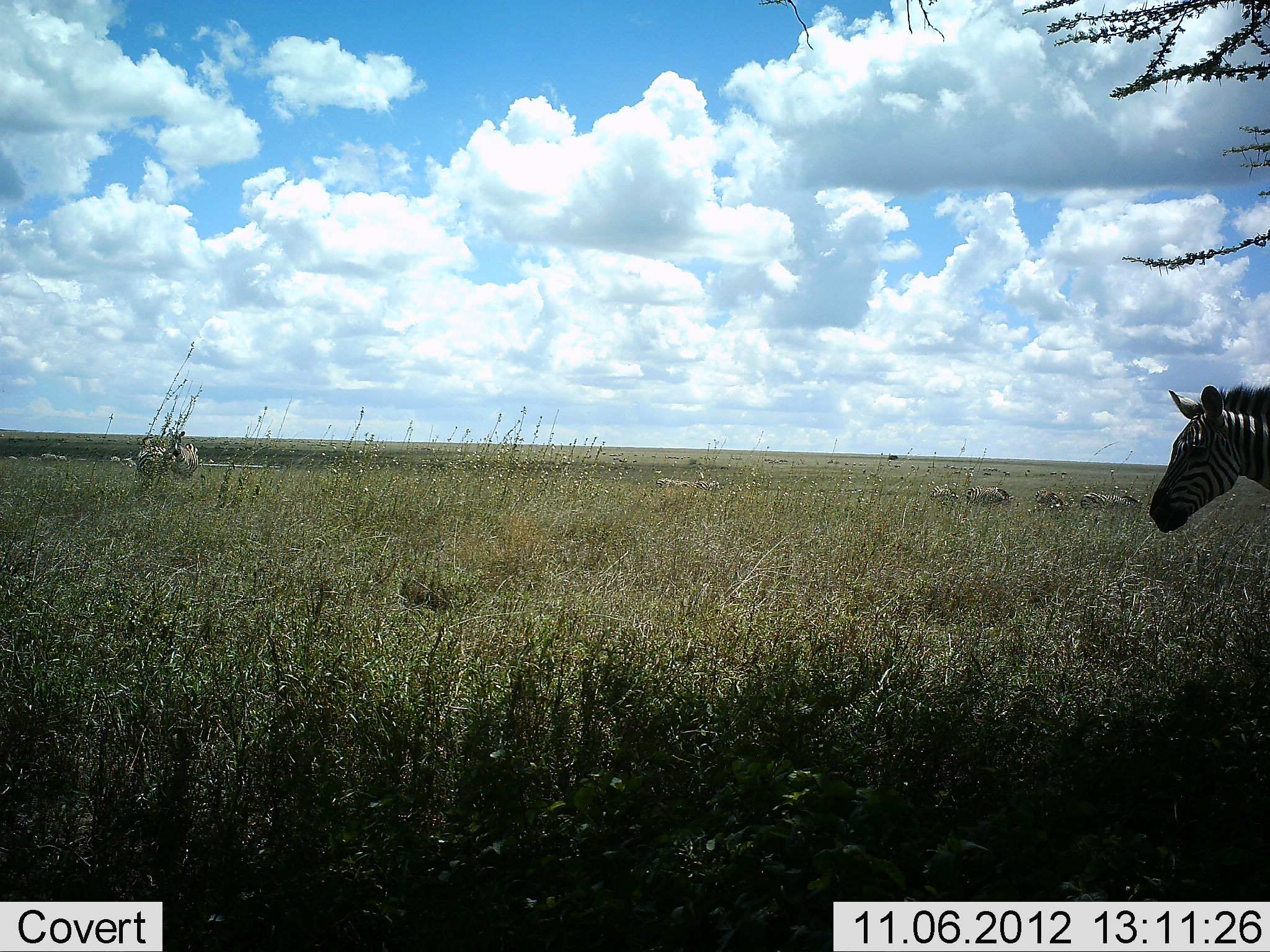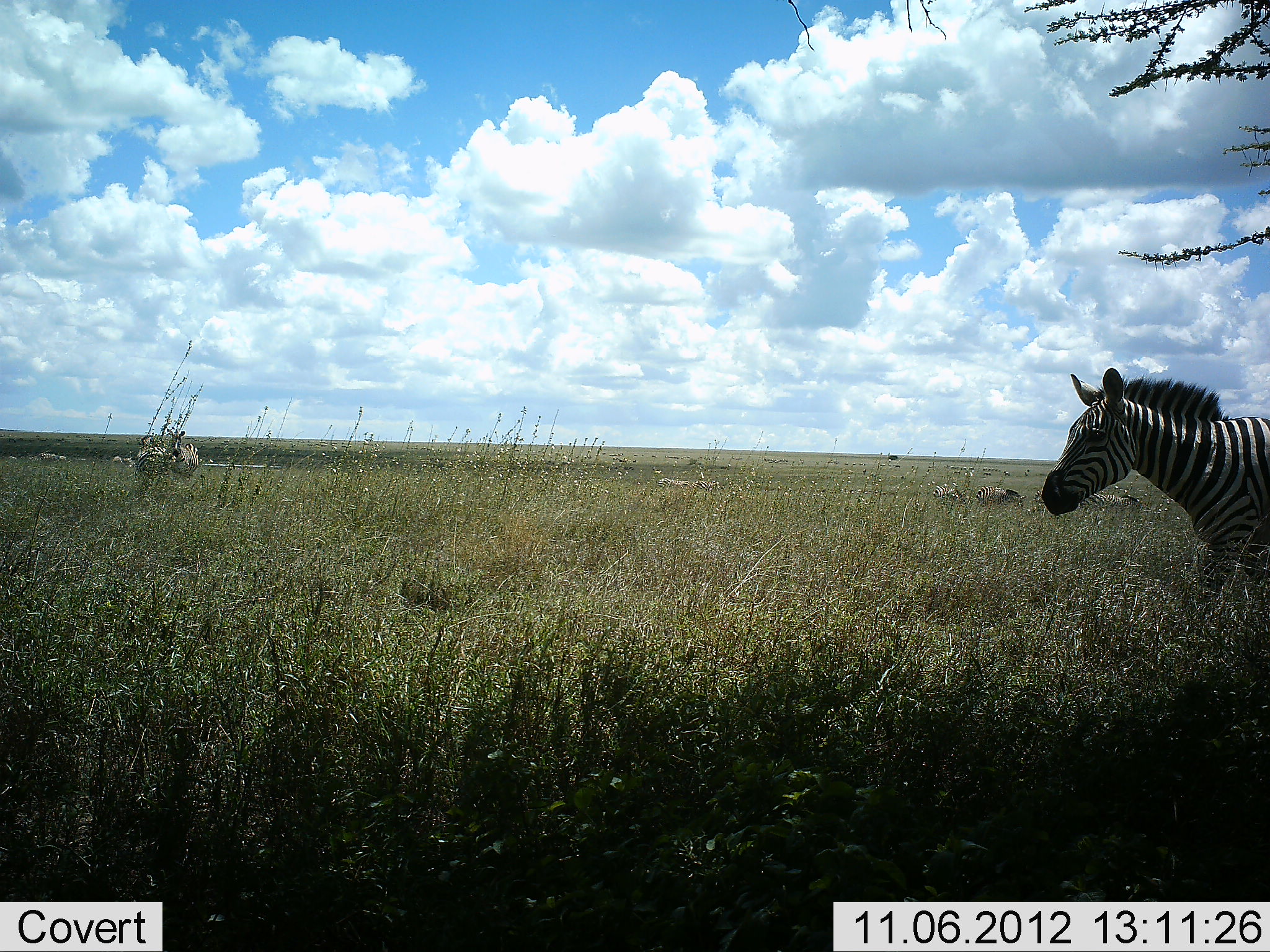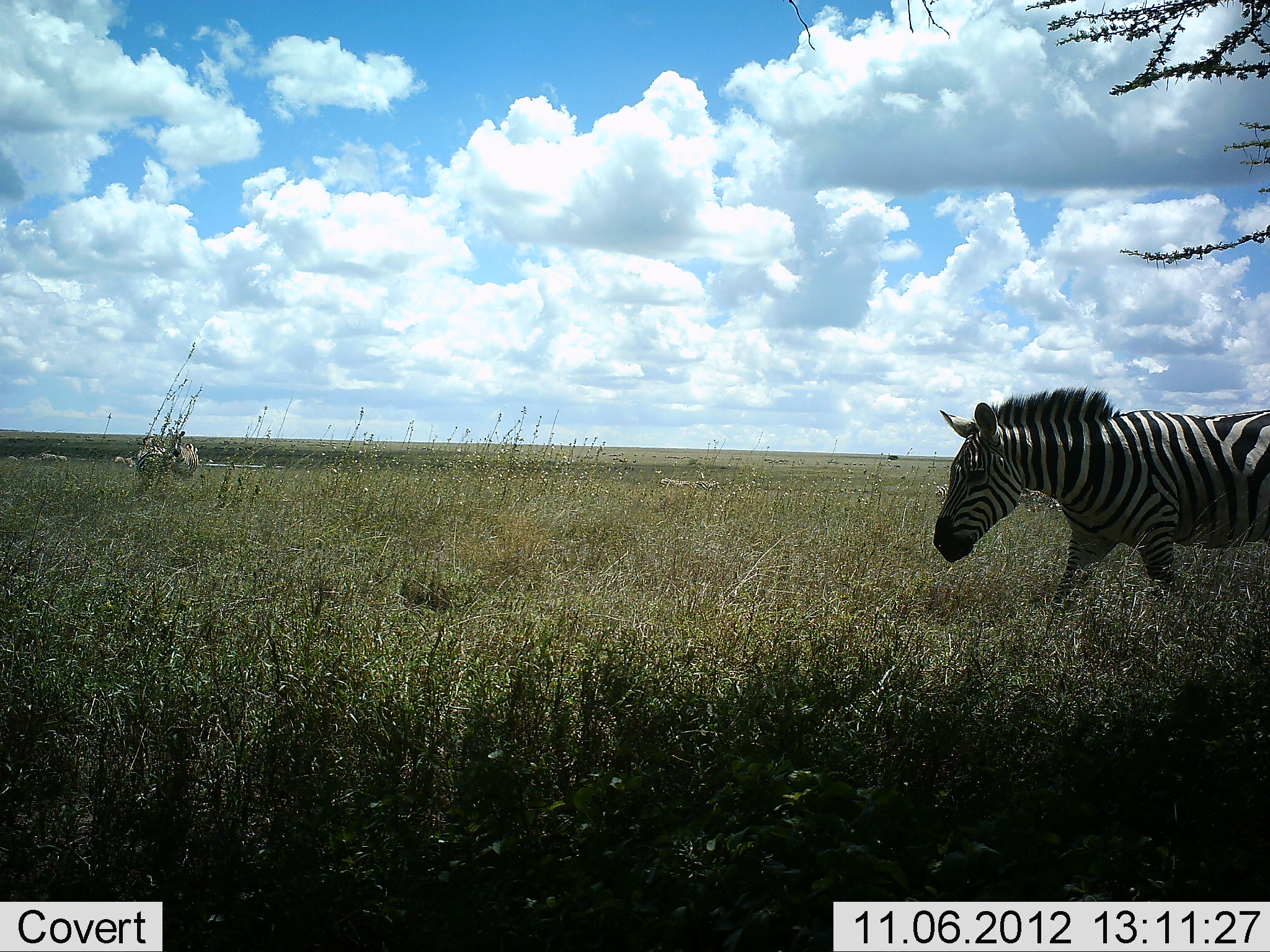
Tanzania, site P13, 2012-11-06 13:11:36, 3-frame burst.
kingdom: Animalia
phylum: Chordata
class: Mammalia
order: Perissodactyla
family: Equidae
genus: Equus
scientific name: Equus quagga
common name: plains zebra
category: zebra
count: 7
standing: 30%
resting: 0%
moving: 90%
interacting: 0%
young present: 0%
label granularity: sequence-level